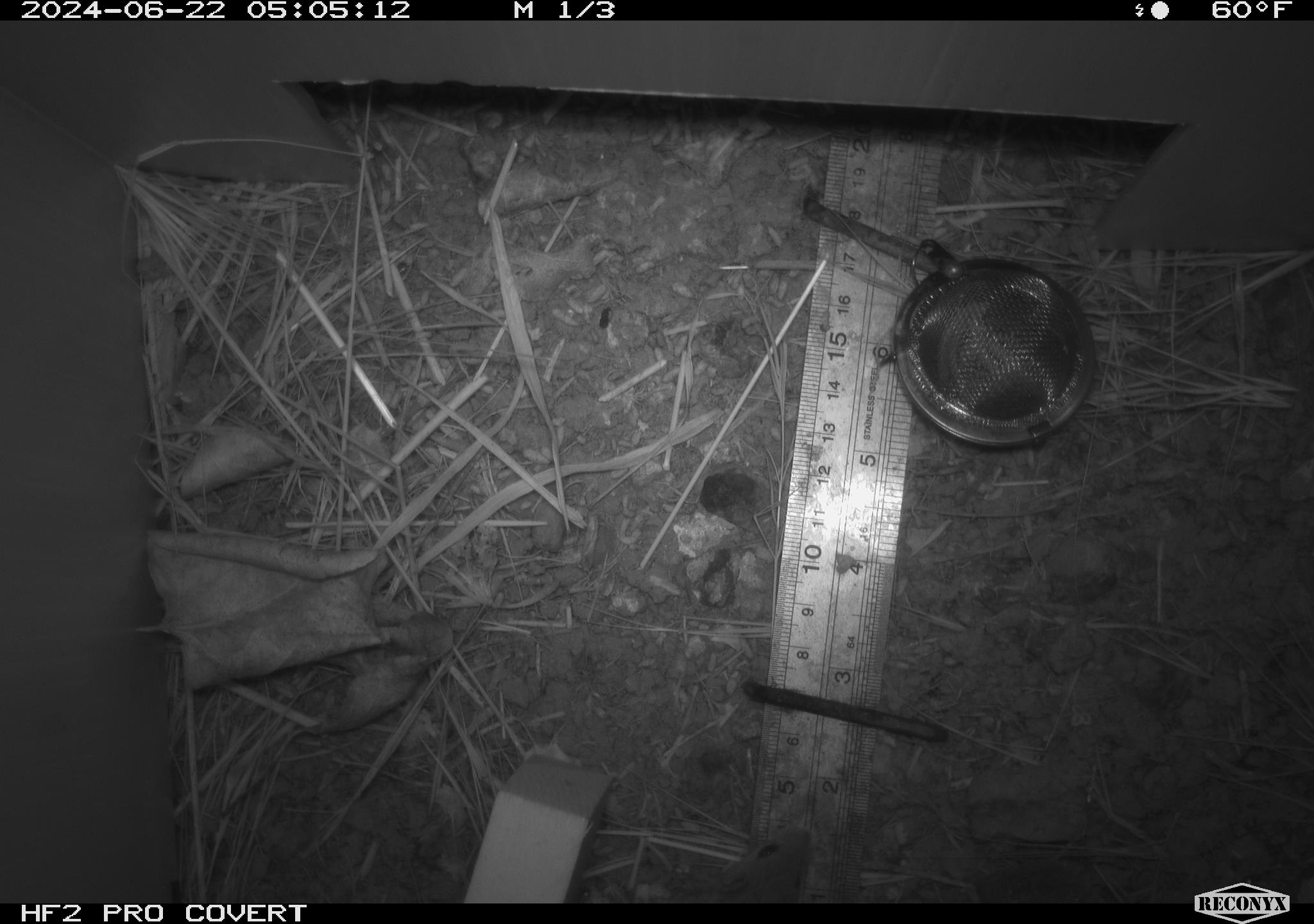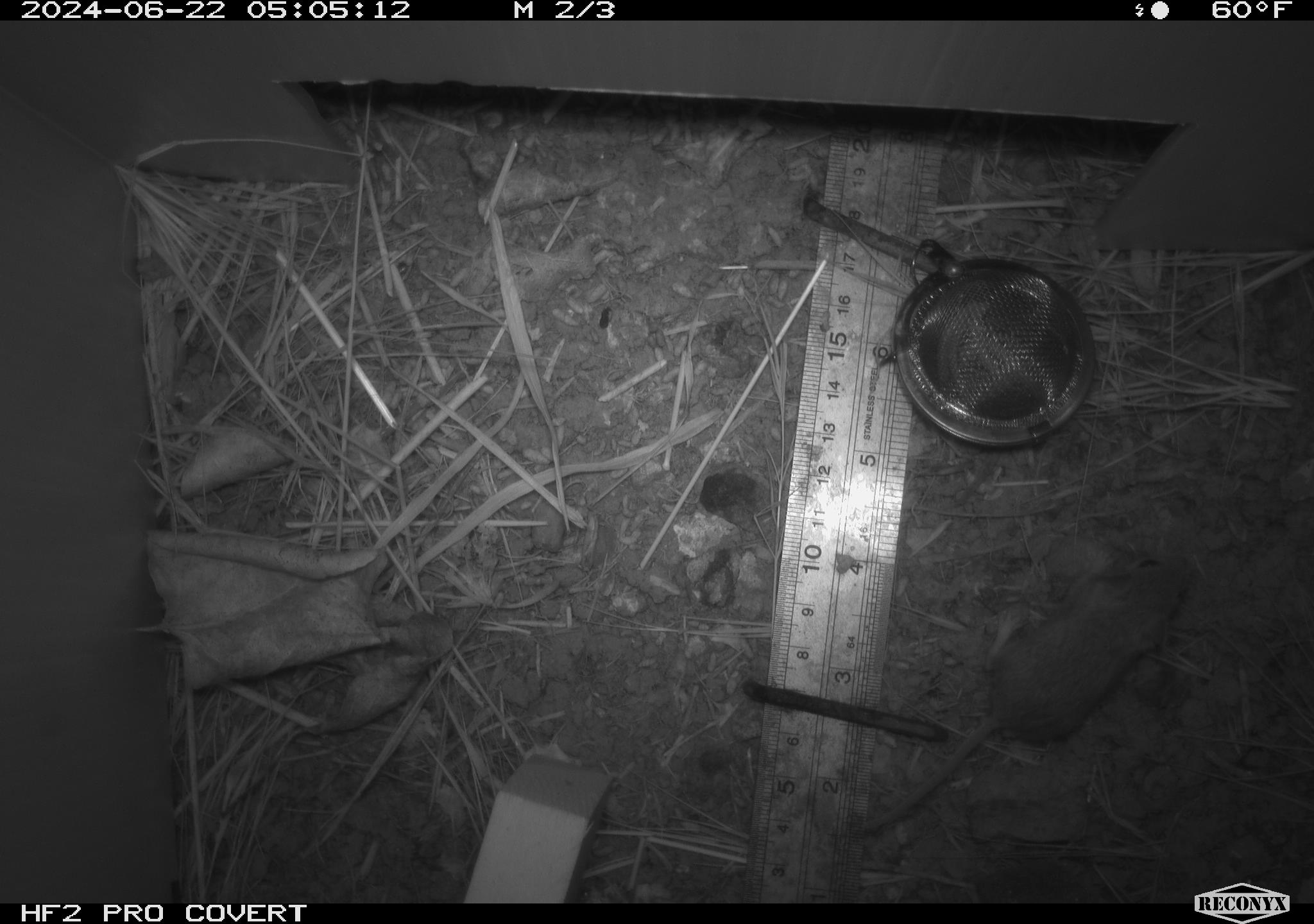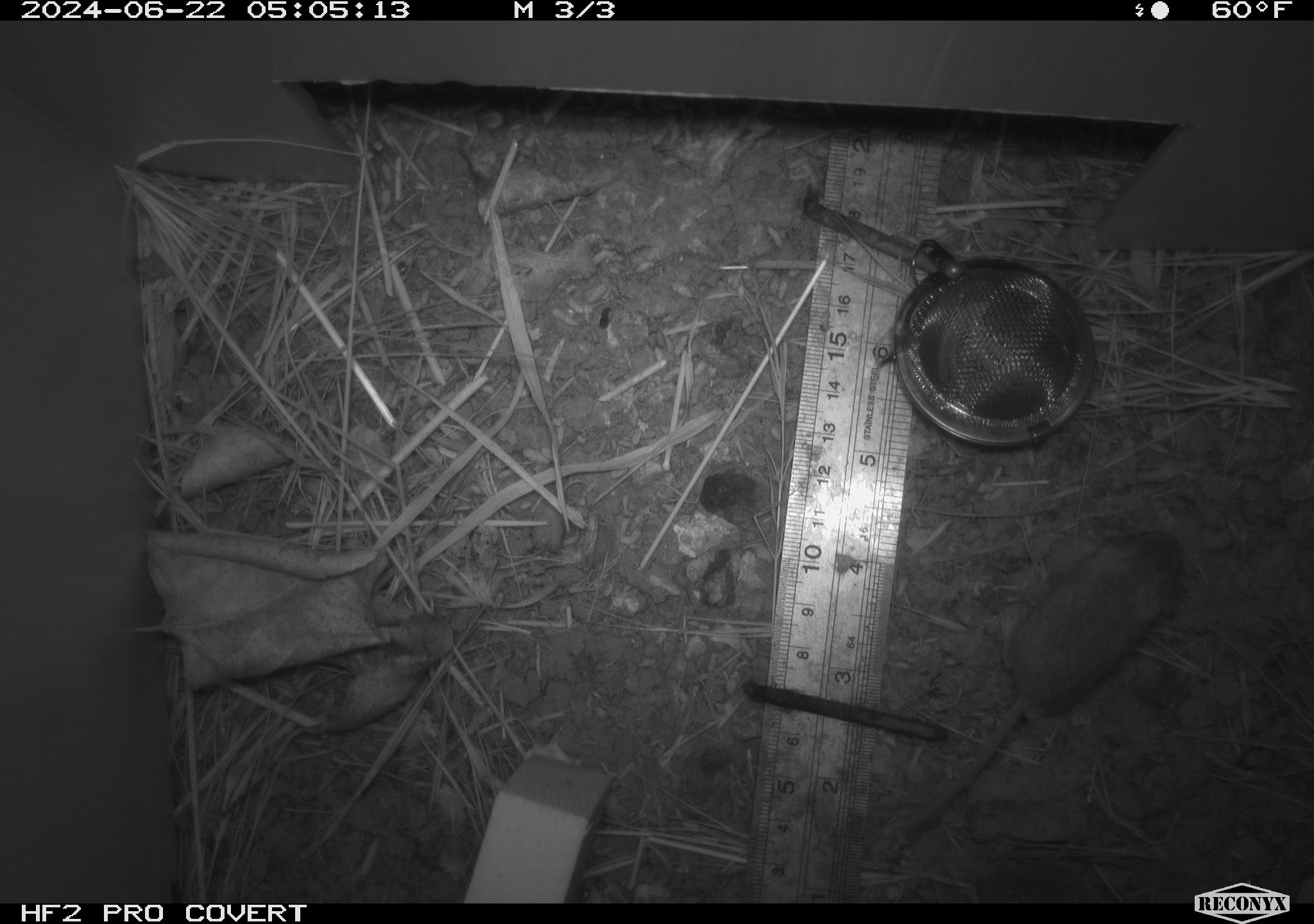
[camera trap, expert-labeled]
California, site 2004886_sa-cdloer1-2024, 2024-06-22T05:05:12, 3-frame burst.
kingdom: Animalia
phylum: Chordata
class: Mammalia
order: Rodentia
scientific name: Rodentia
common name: mouse species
Mouse species (Rodentia).